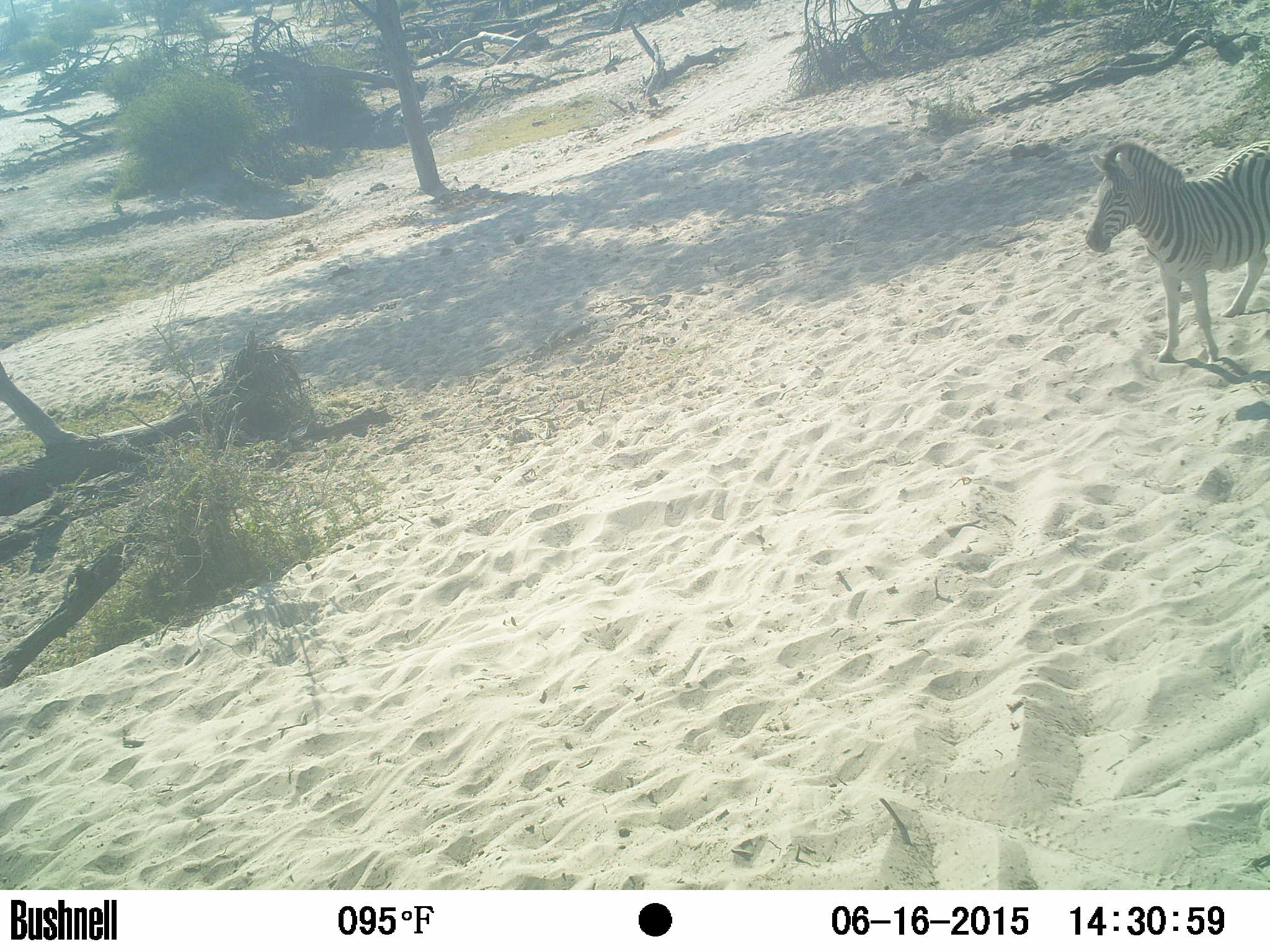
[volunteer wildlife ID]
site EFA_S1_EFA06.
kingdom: Animalia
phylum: Chordata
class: Mammalia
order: Perissodactyla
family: Equidae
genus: Equus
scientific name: Equus quagga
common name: plains zebra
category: zebraplains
Zebraplains (plains zebra) (Equus quagga), count 1. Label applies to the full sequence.